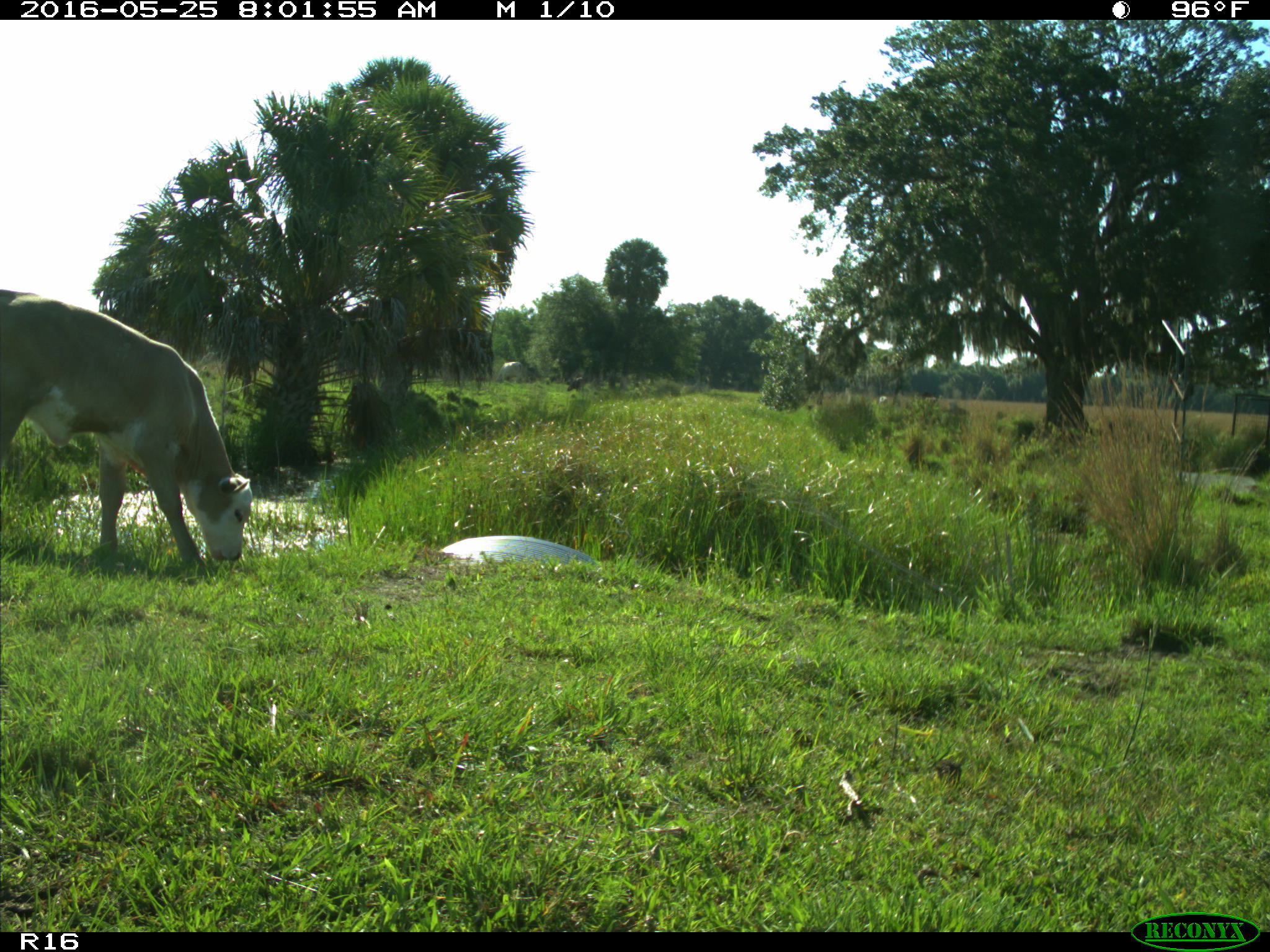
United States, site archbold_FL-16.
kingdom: Animalia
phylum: Chordata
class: Mammalia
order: Artiodactyla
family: Bovidae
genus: Bos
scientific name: Bos taurus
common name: domestic cow